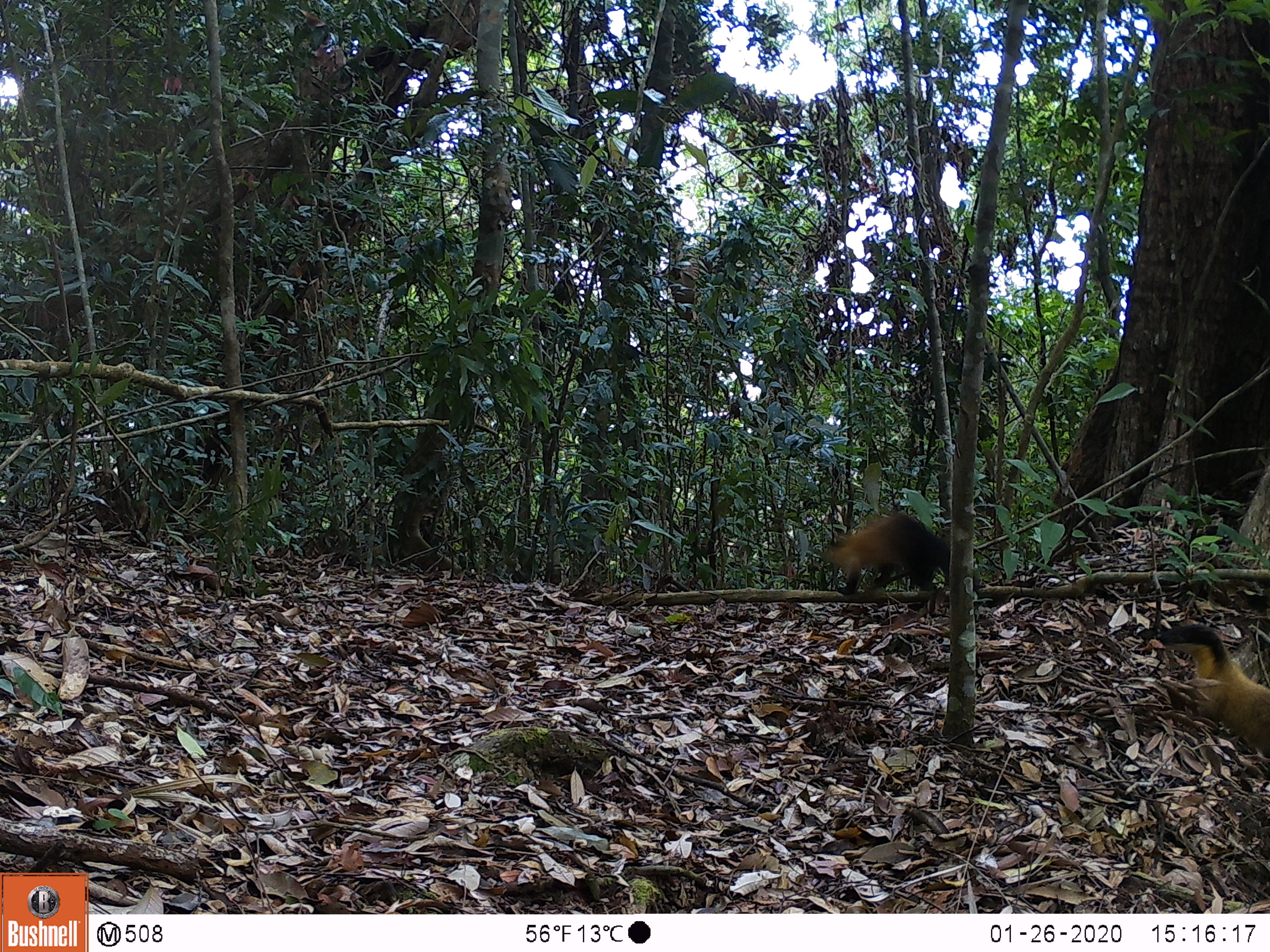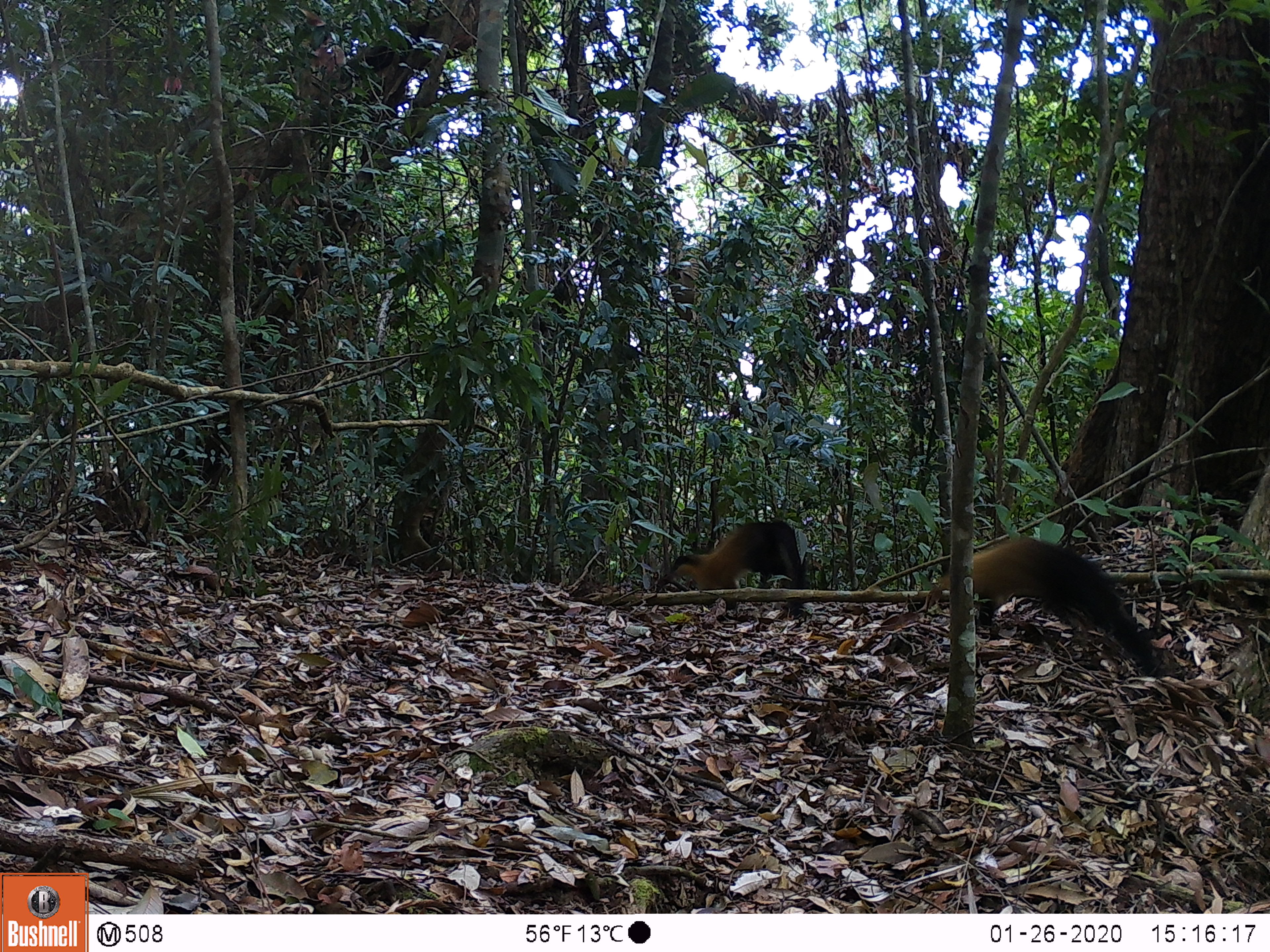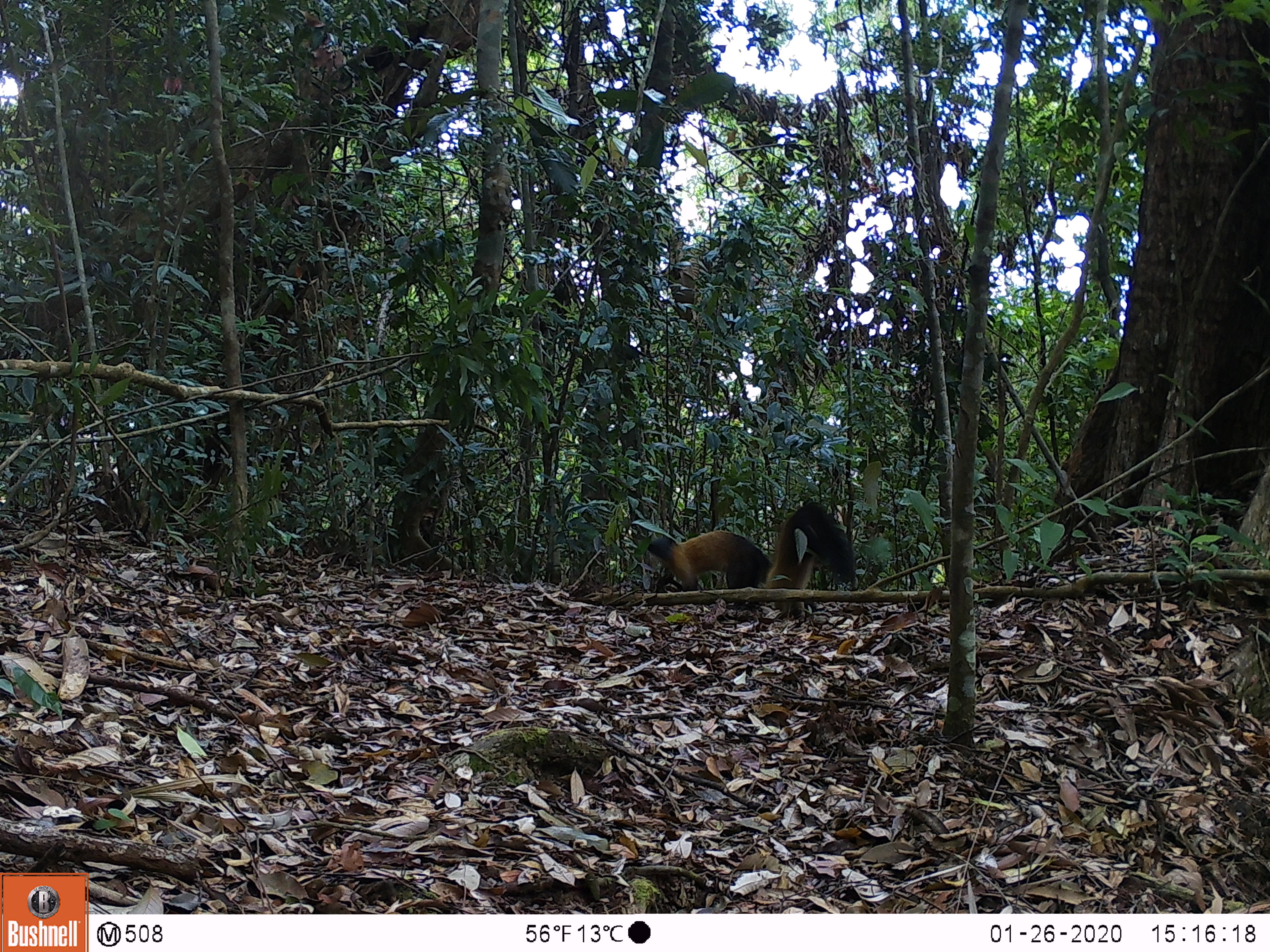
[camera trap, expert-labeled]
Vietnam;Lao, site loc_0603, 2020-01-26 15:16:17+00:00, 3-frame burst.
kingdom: Animalia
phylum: Chordata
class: Mammalia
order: Carnivora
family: Mustelidae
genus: Martes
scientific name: Martes flavigula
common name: yellow-throated marten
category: yellow throated marten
Yellow throated marten (yellow-throated marten) (Martes flavigula). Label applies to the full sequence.